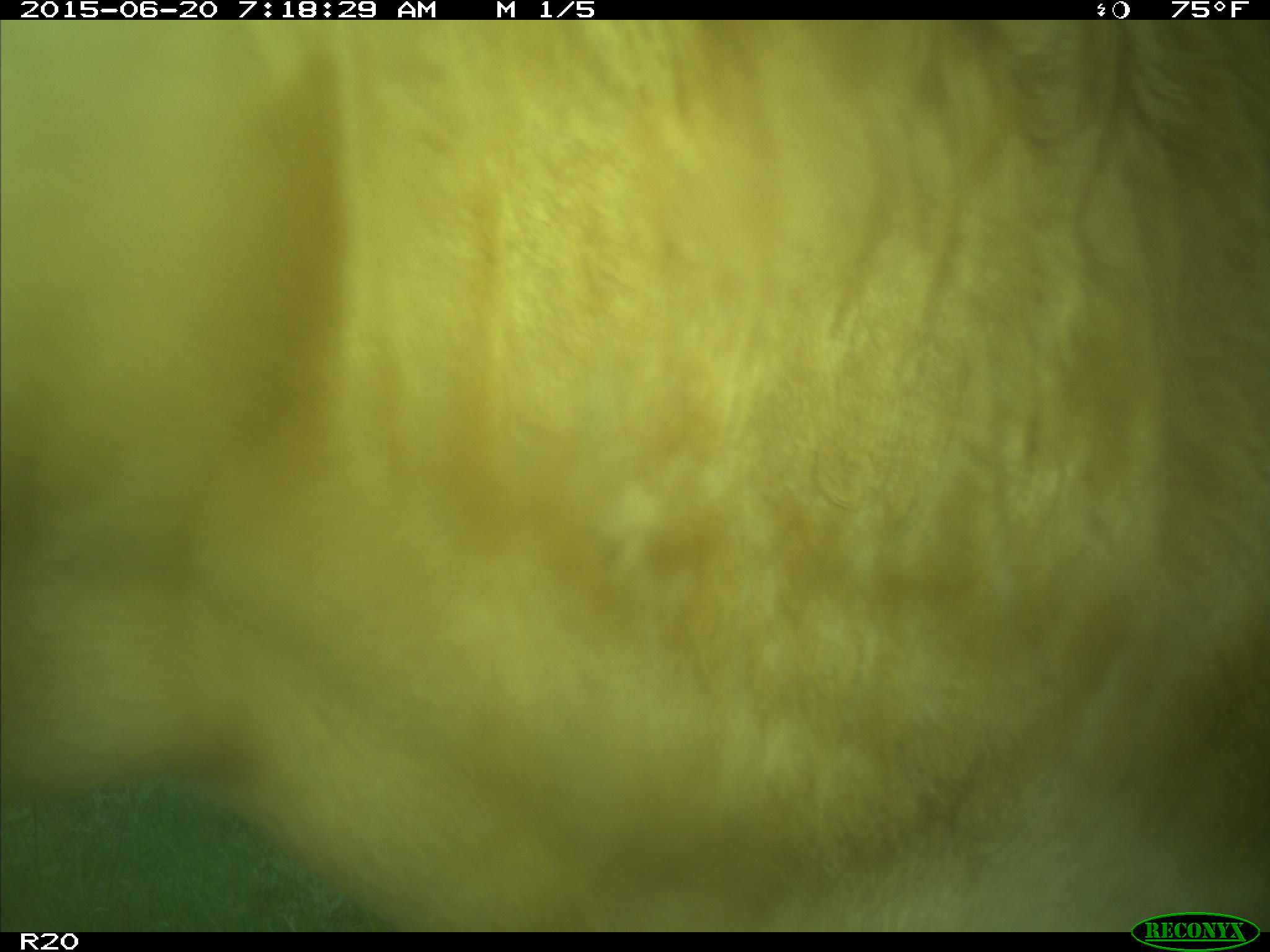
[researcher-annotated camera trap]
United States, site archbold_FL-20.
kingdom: Animalia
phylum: Chordata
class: Mammalia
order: Artiodactyla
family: Bovidae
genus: Bos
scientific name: Bos taurus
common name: domestic cow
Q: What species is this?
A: Bos taurus (domestic cow).